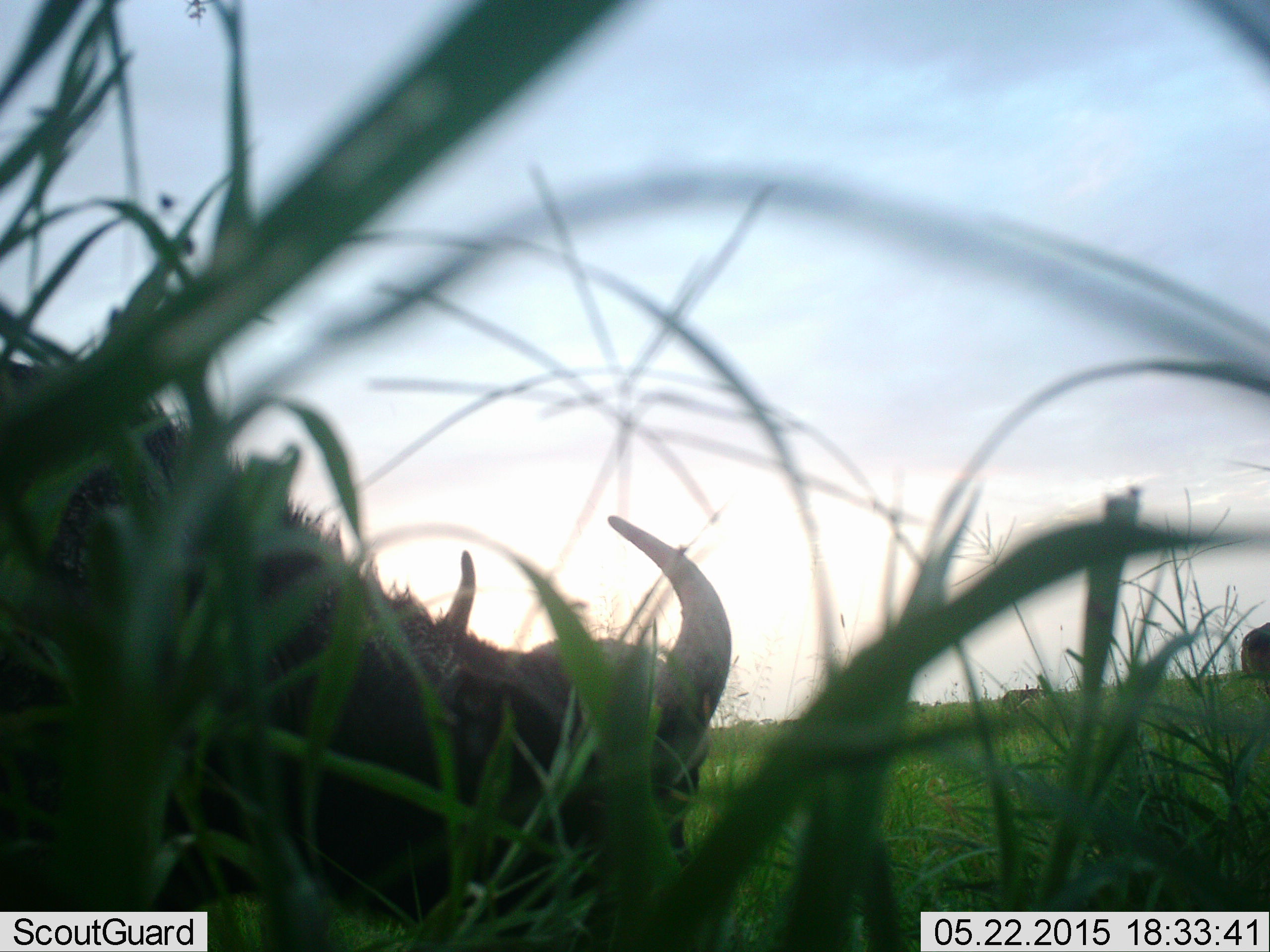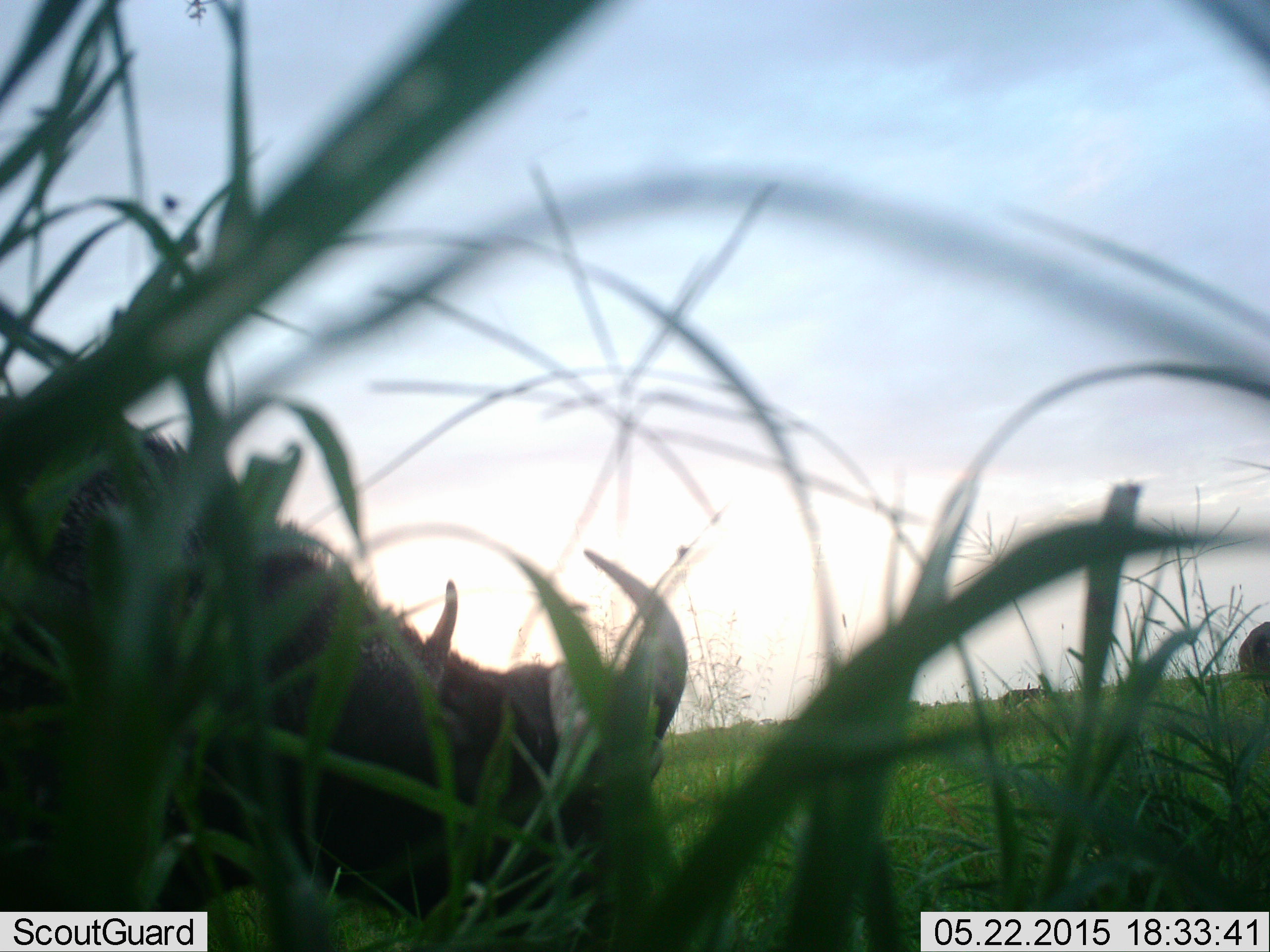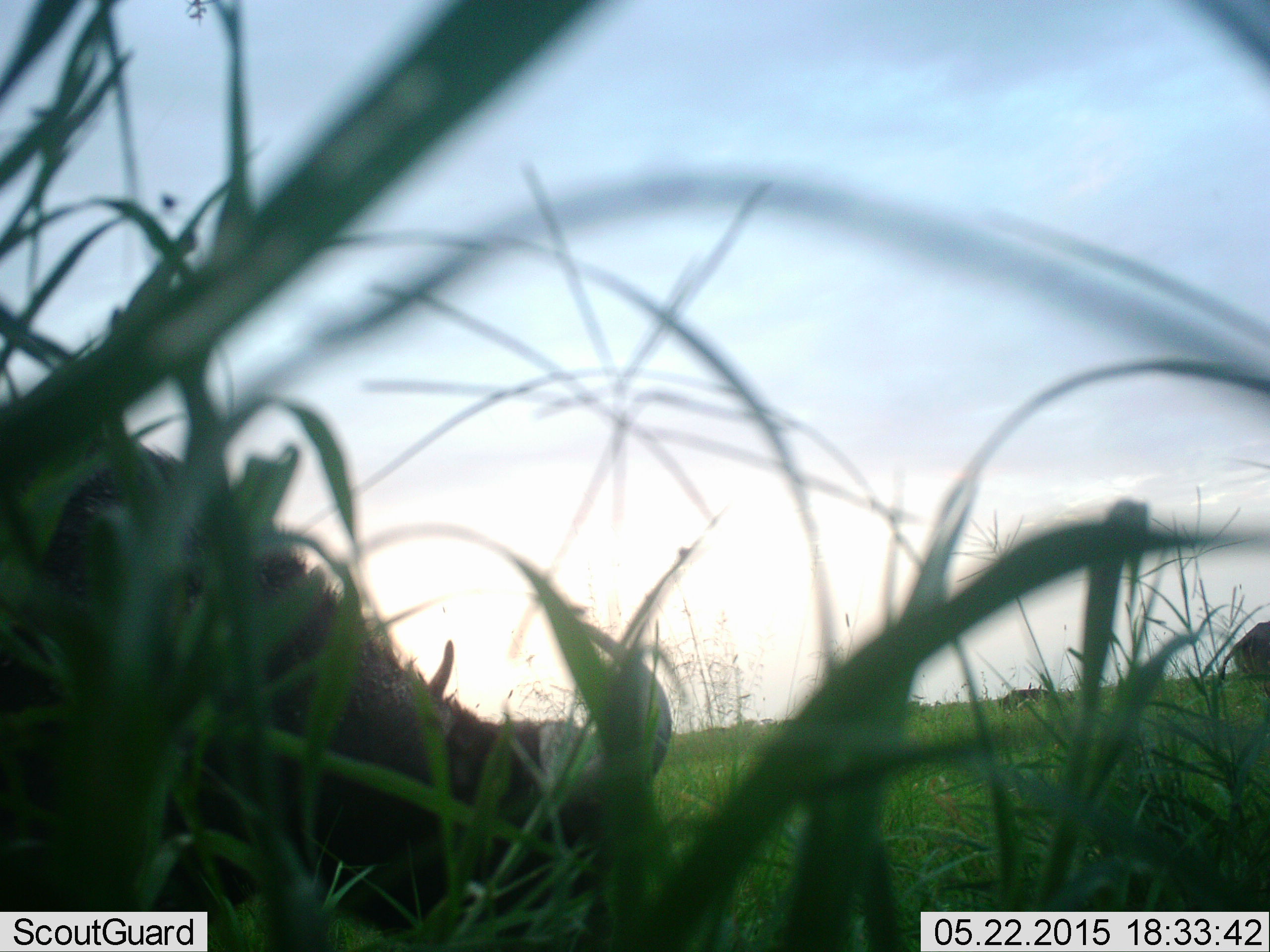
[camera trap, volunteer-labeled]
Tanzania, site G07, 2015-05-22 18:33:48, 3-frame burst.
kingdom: Animalia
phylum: Chordata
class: Mammalia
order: Artiodactyla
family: Bovidae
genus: Syncerus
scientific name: Syncerus caffer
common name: cape buffalo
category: buffalo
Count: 3.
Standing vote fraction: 50%.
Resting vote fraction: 0%.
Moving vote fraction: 0%.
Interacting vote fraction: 0%.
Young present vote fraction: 0%.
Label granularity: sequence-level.